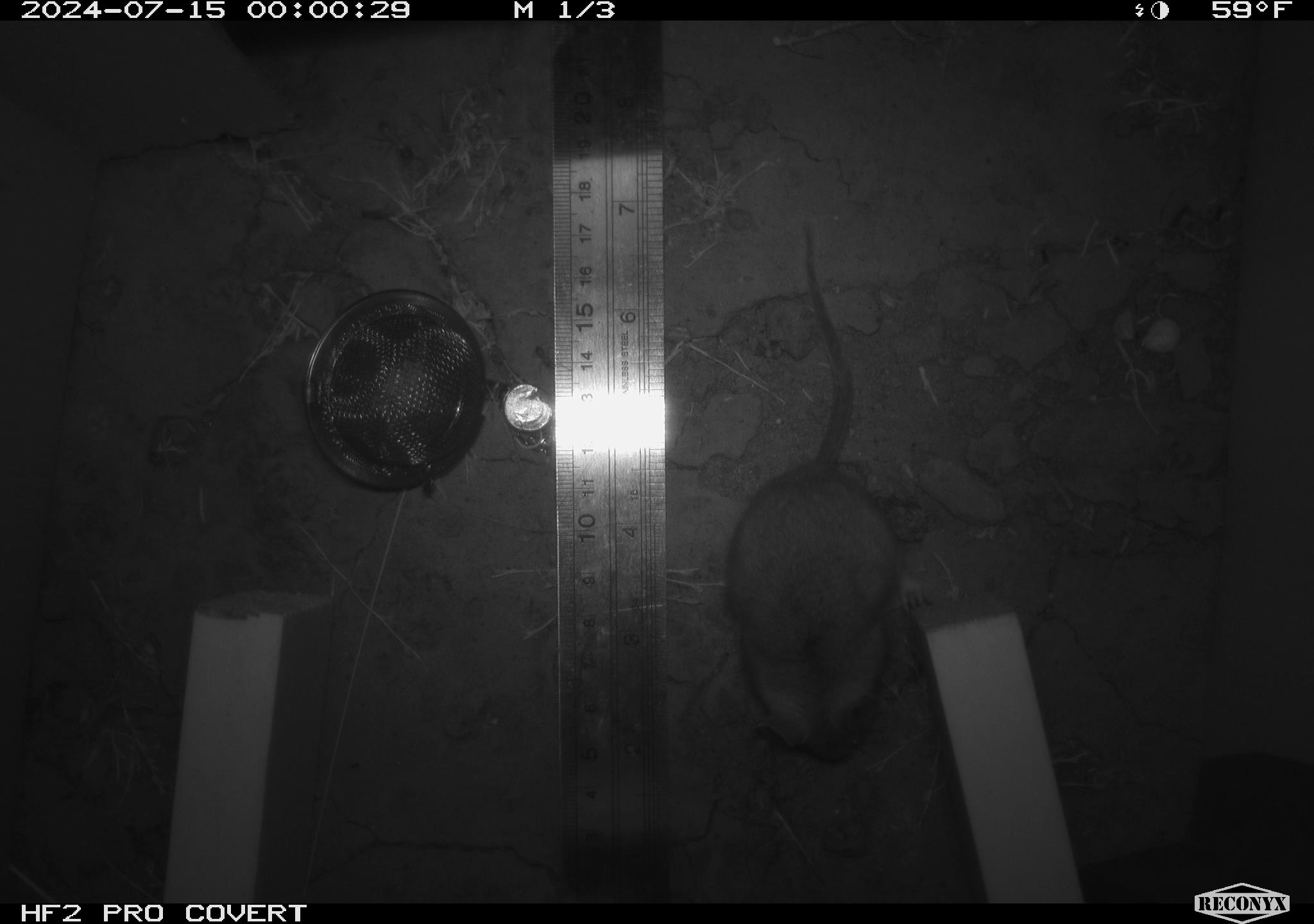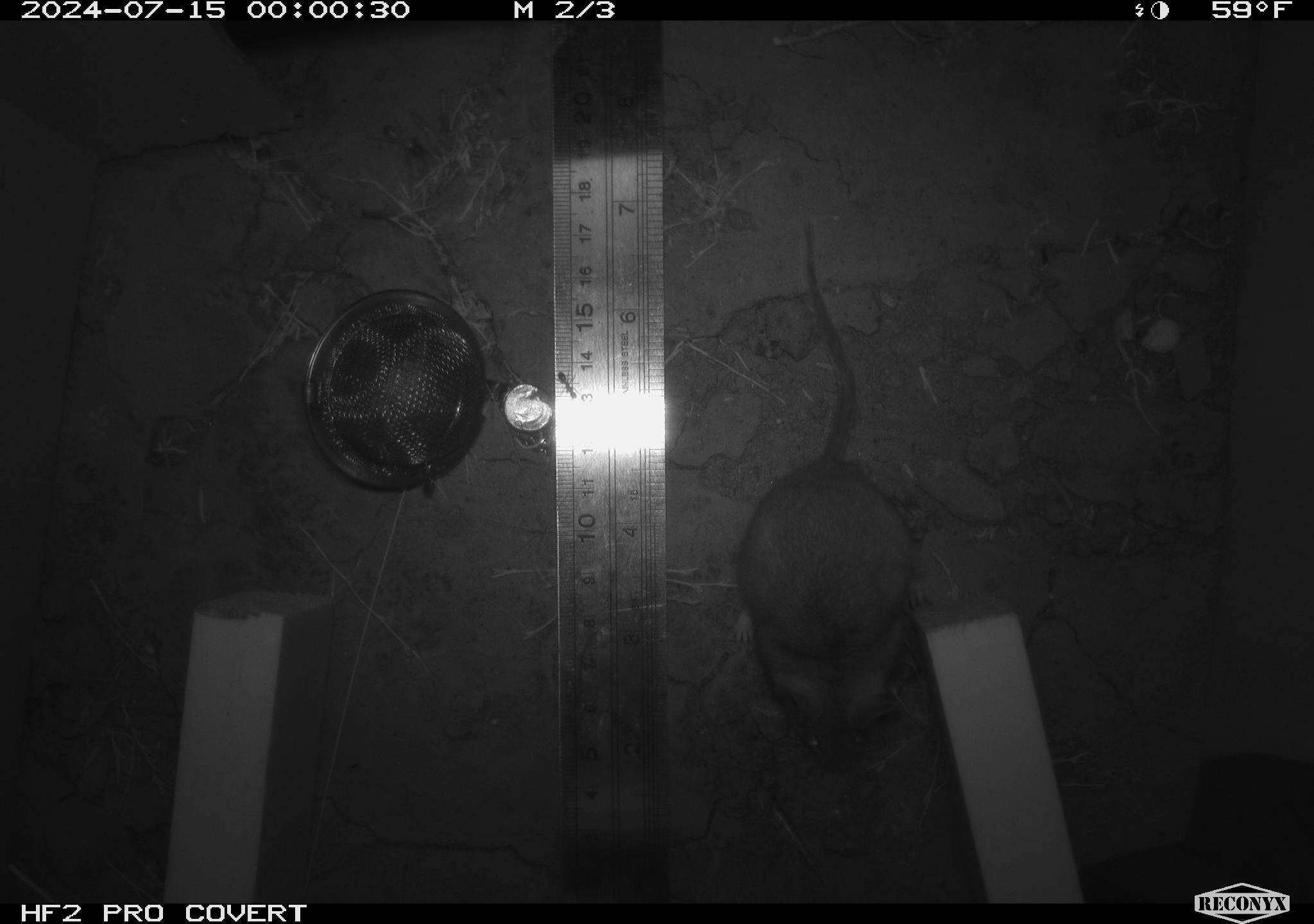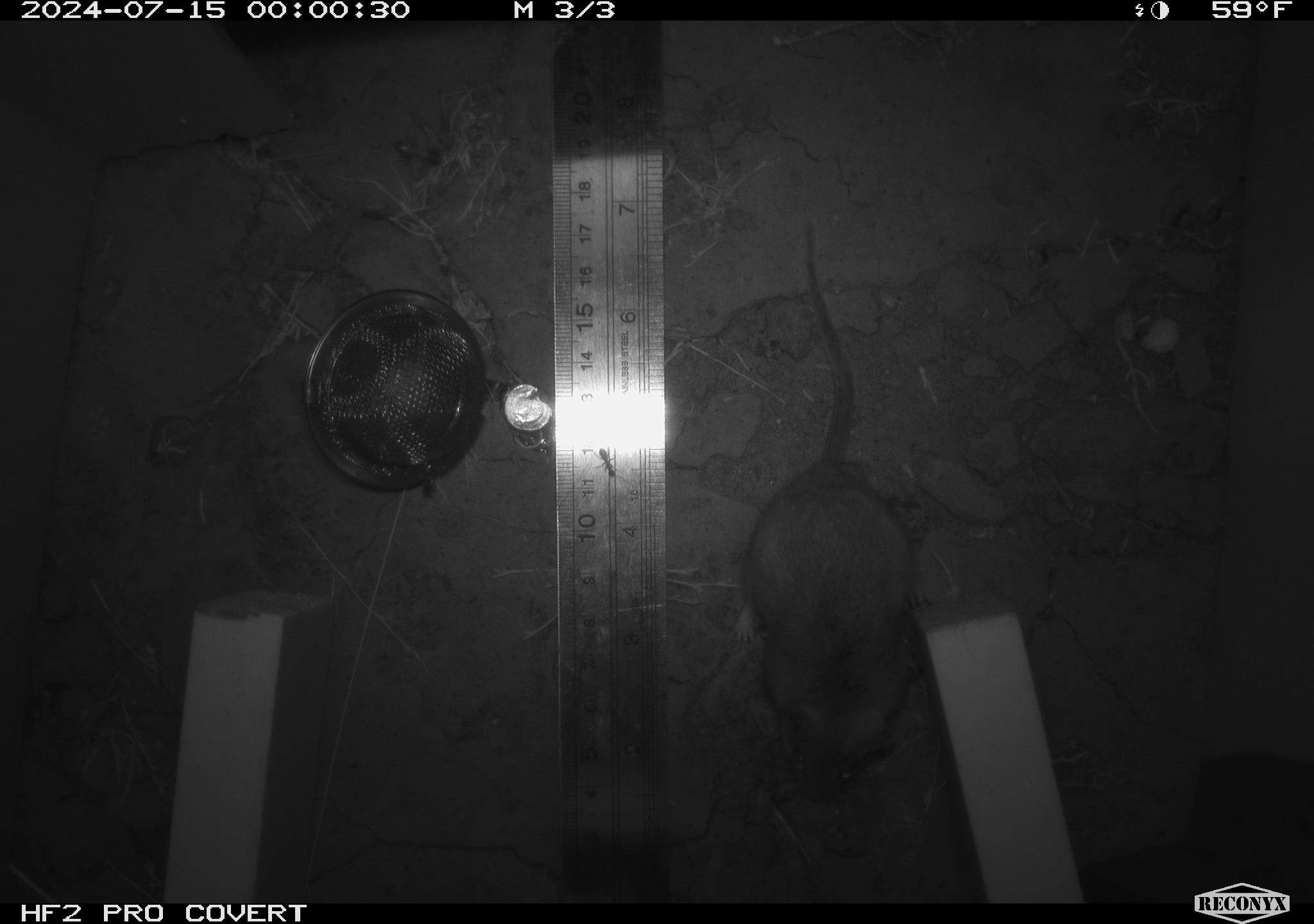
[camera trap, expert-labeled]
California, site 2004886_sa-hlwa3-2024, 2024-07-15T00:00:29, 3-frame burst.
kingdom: Animalia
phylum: Chordata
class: Mammalia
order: Rodentia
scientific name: Rodentia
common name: mouse species